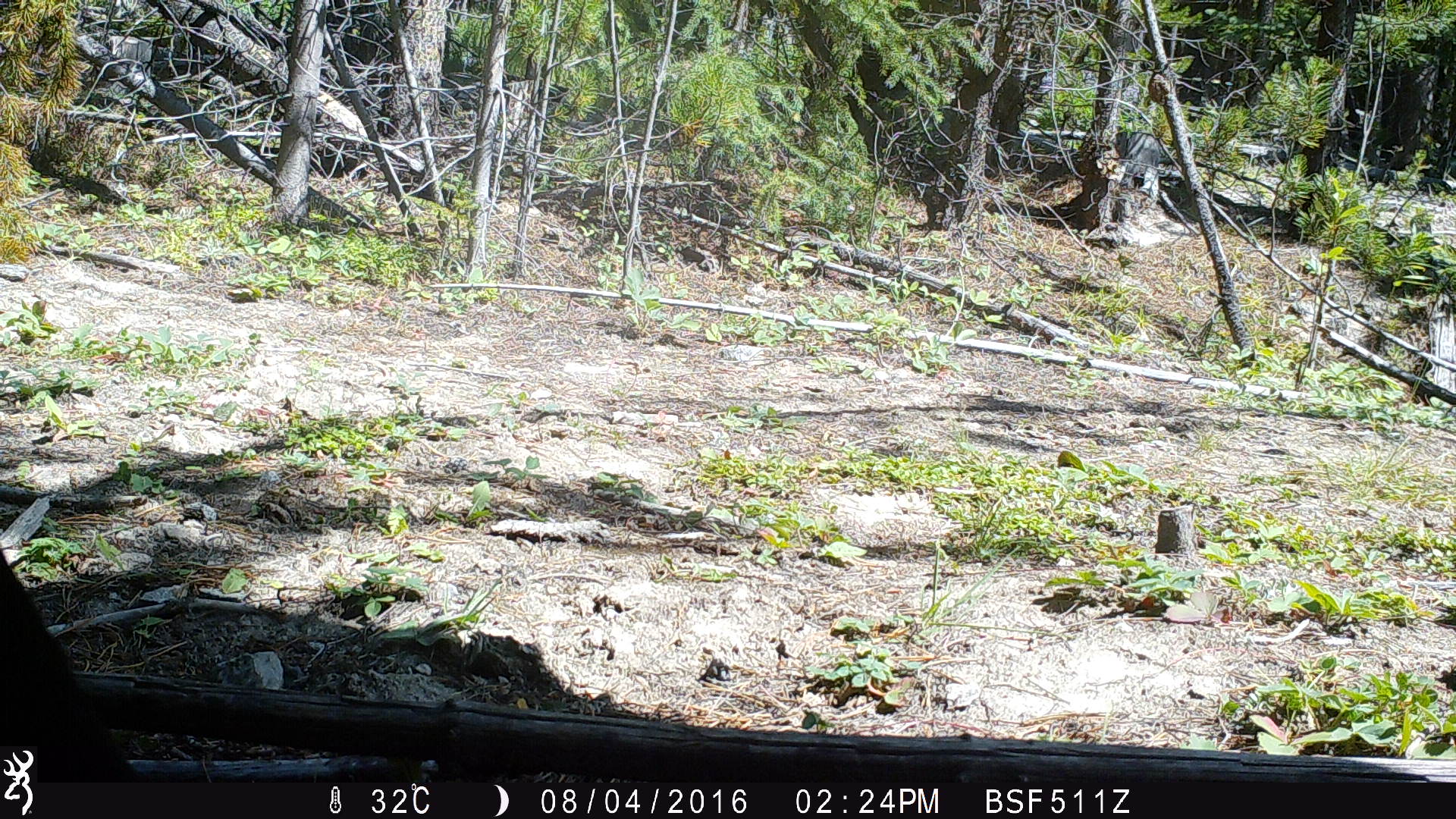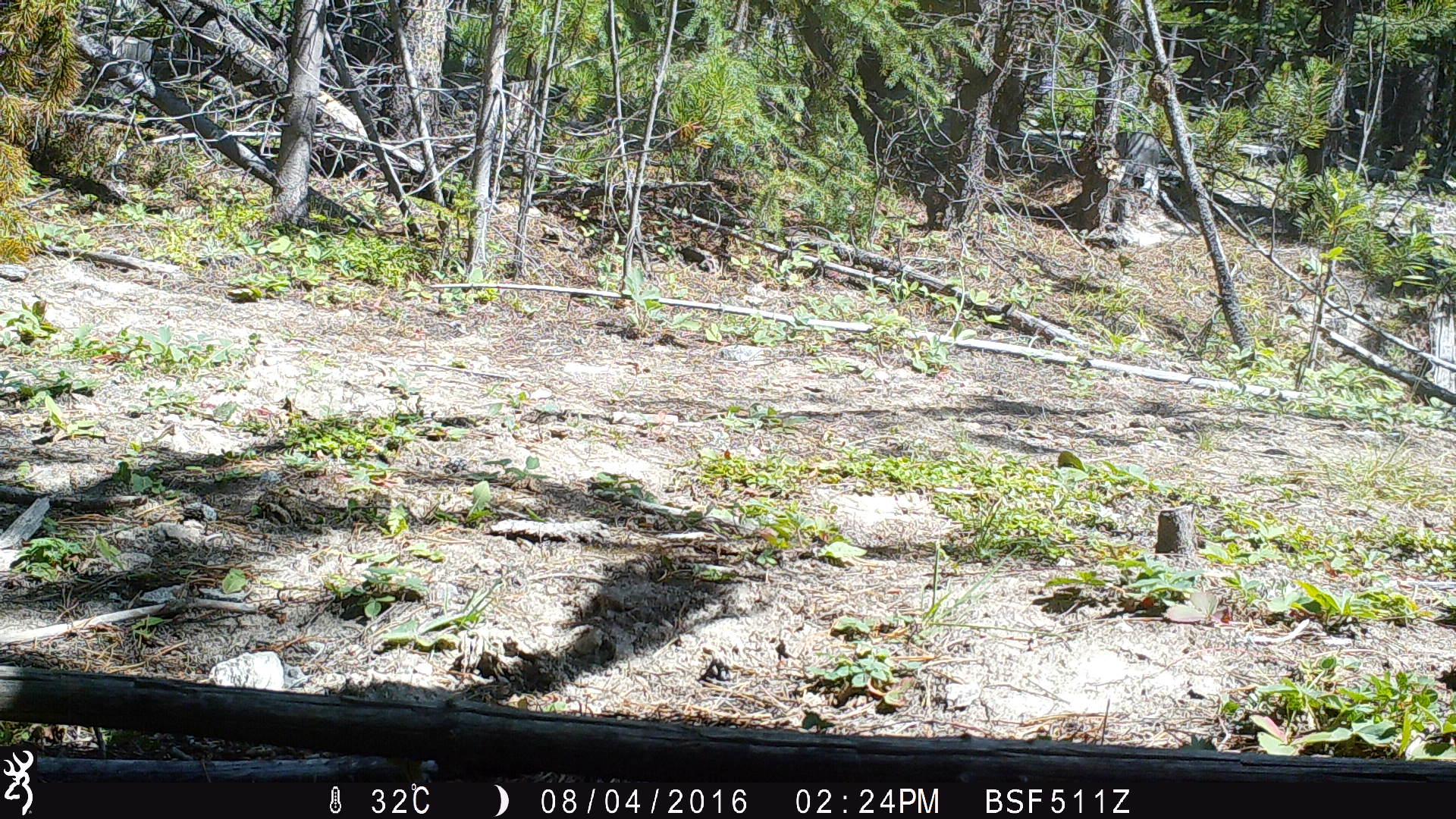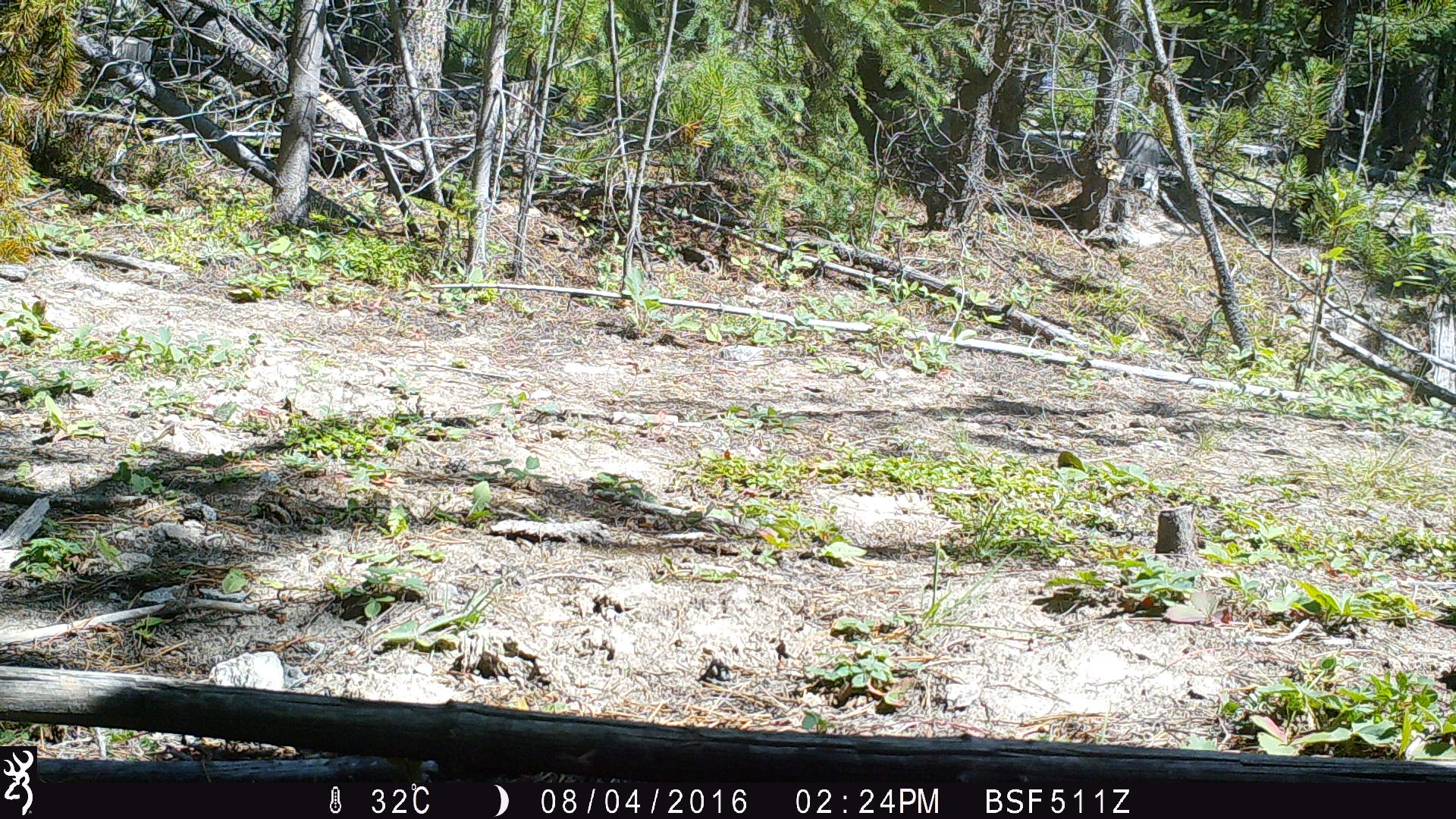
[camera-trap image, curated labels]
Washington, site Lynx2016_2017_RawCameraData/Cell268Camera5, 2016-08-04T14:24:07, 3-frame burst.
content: unidentified animal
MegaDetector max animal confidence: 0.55